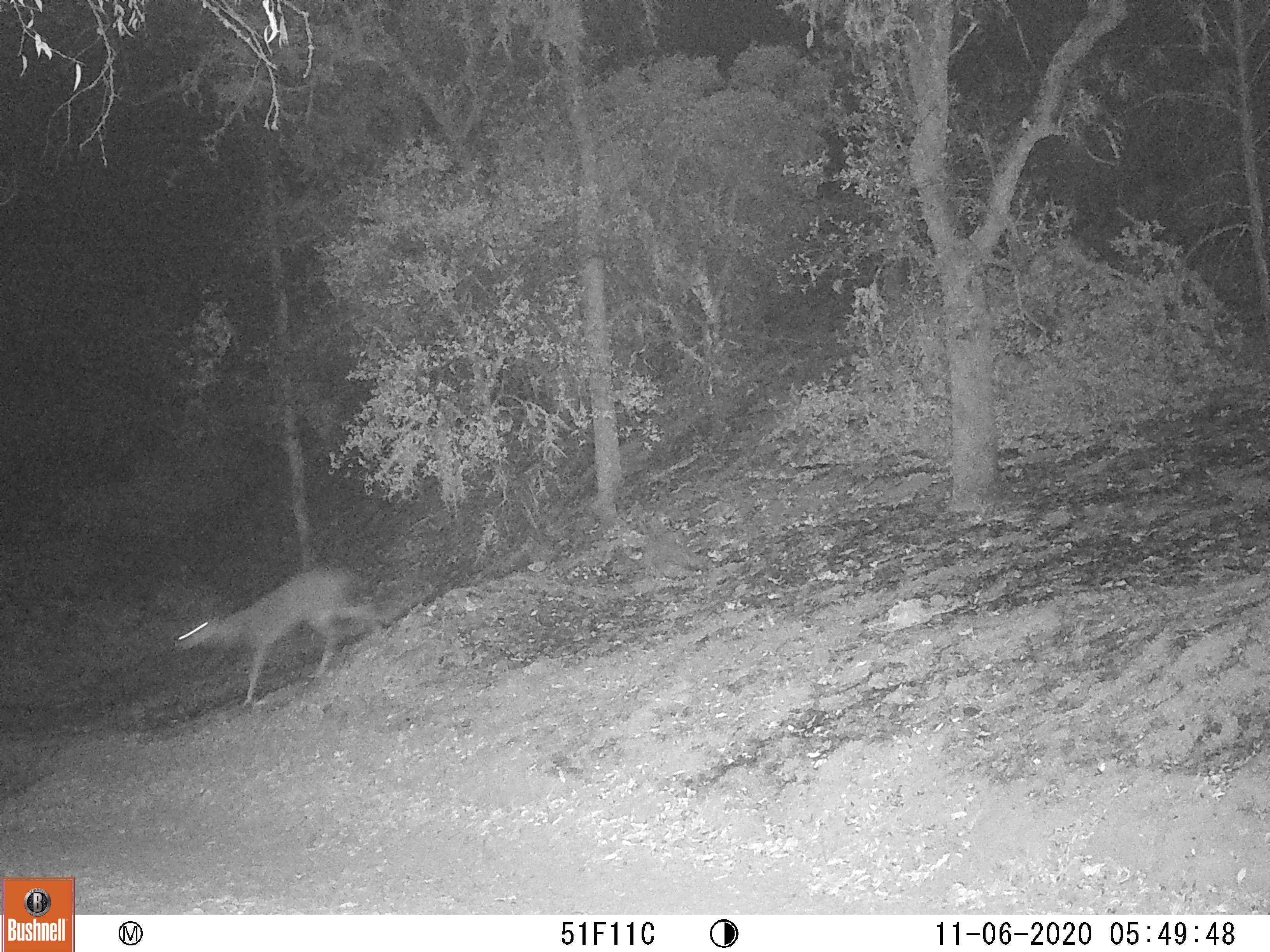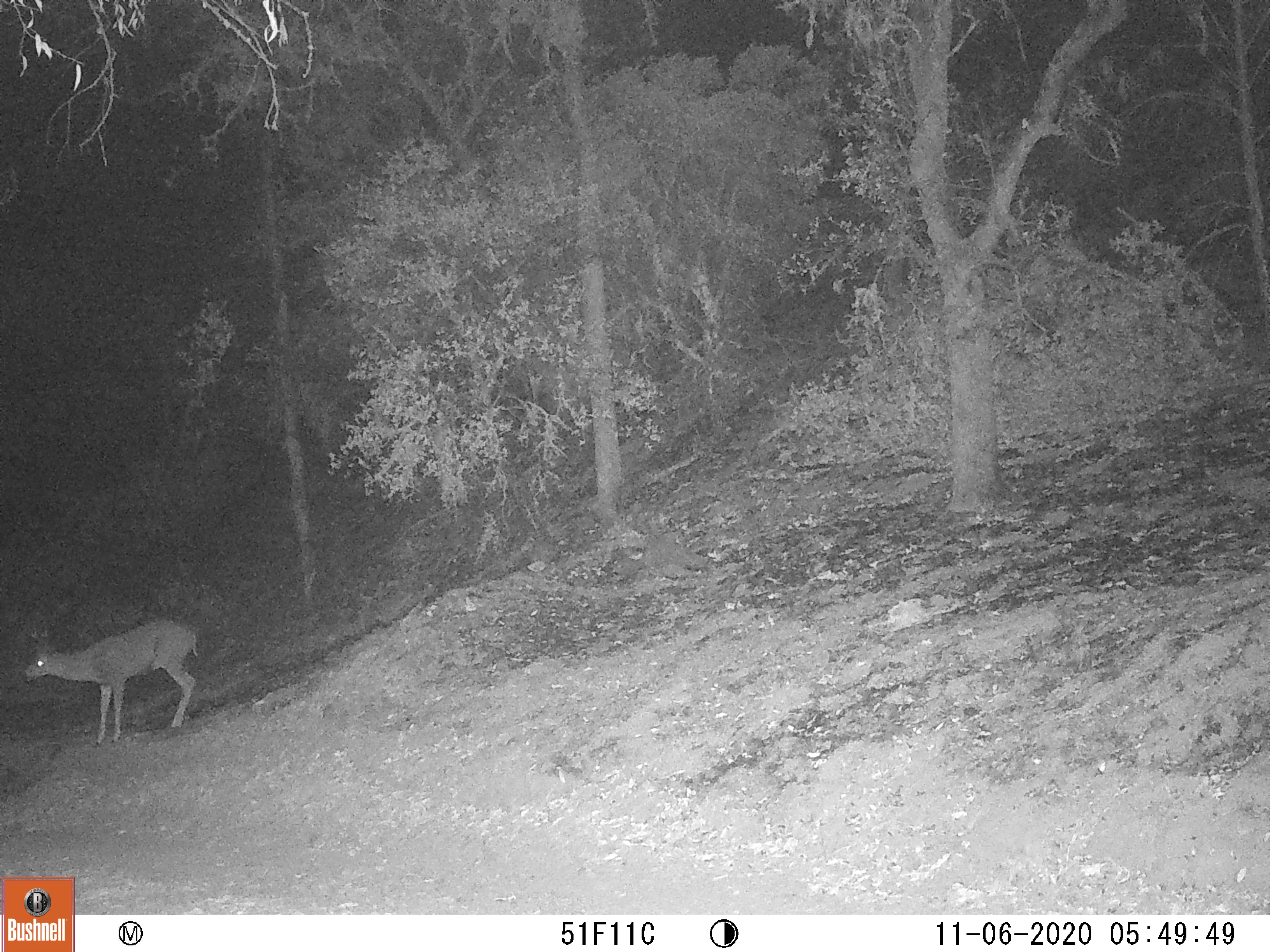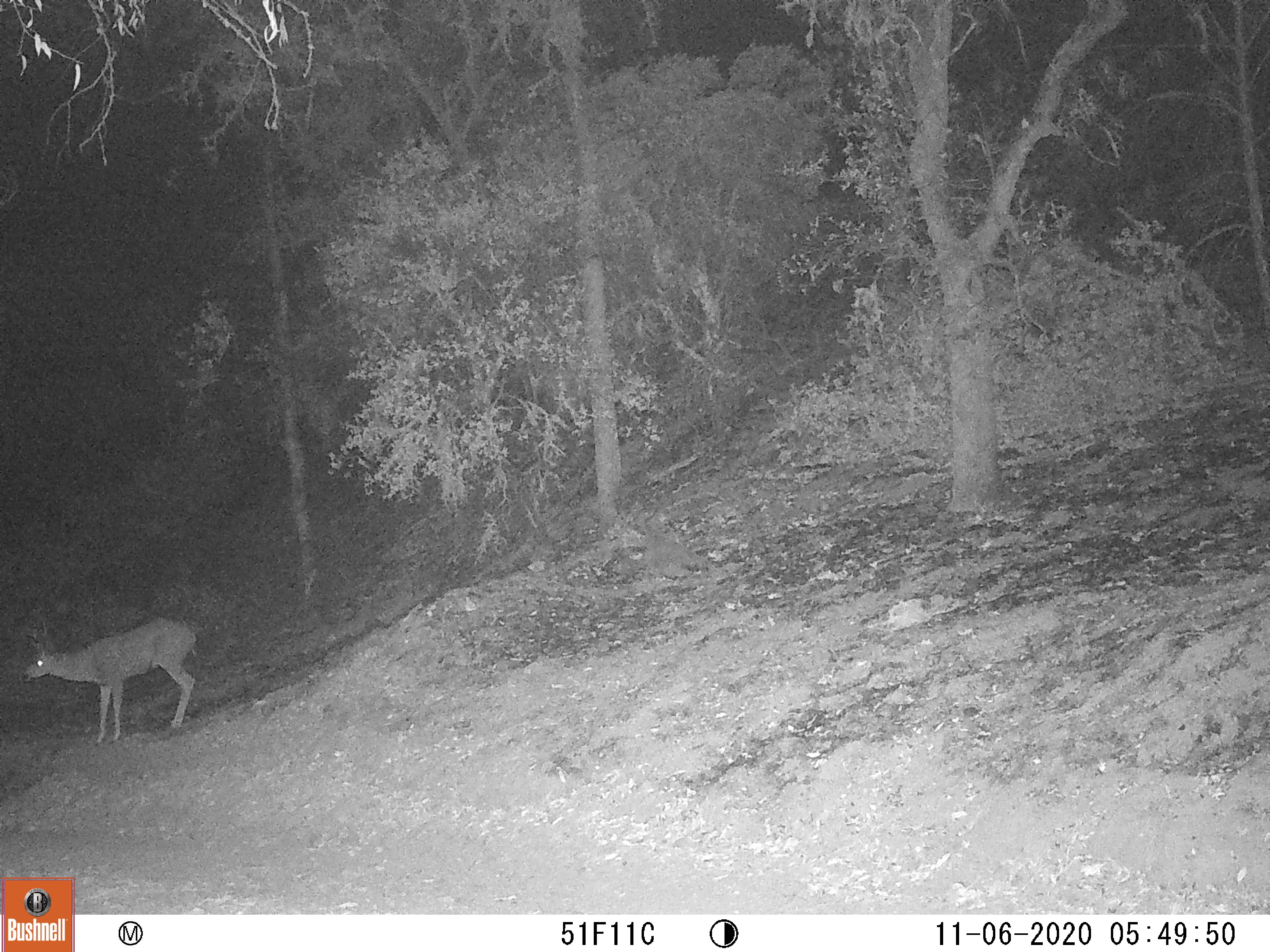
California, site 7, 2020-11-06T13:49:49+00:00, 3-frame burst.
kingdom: Animalia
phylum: Chordata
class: Mammalia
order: Artiodactyla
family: Cervidae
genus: Odocoileus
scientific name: Odocoileus hemionus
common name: mule deer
Mule deer (Odocoileus hemionus).